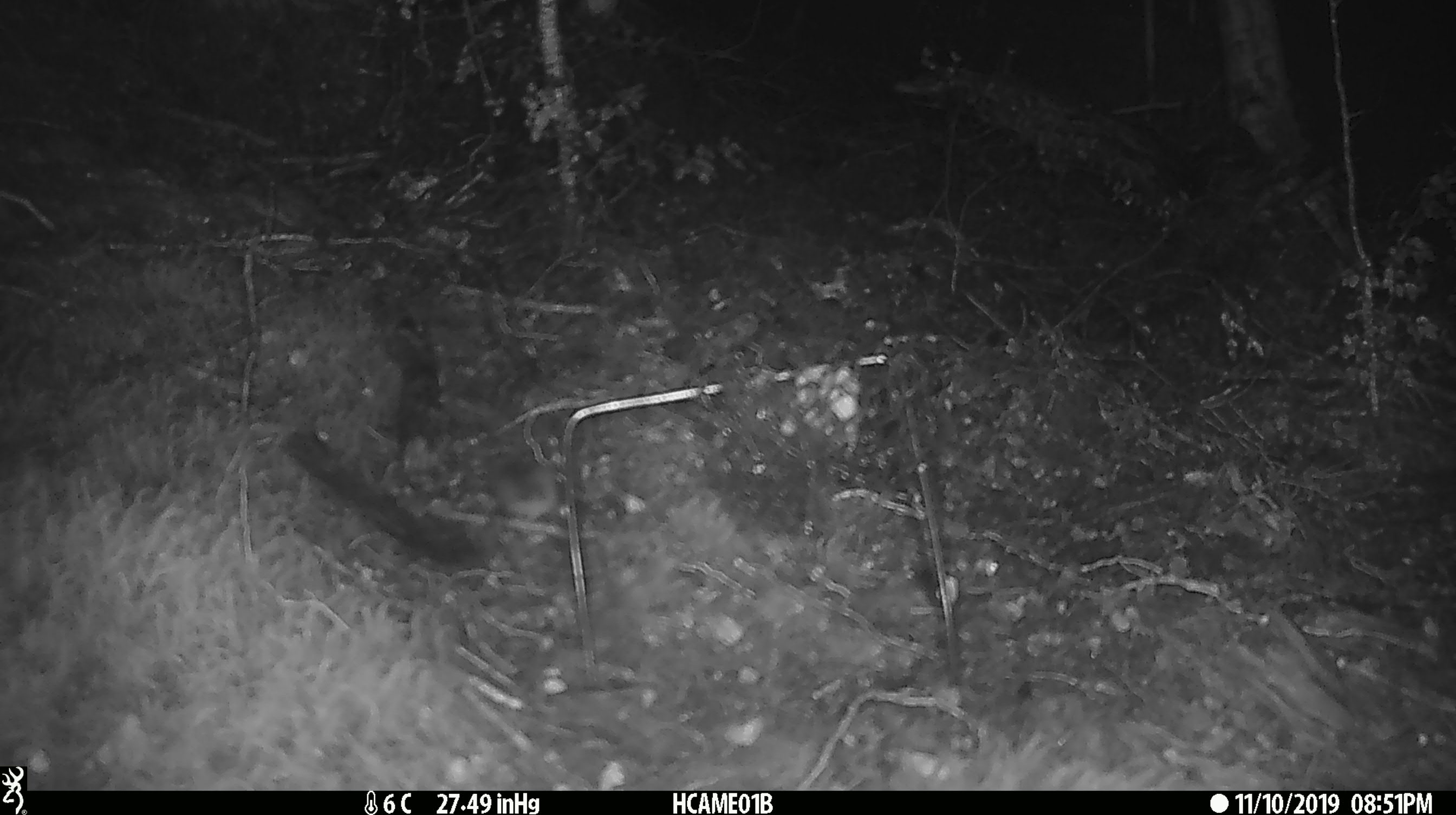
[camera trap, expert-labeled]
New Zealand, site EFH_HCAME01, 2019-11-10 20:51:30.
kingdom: Animalia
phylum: Chordata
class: Mammalia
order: Rodentia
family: Muridae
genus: Mus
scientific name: Mus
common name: mouse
Mouse (Mus).